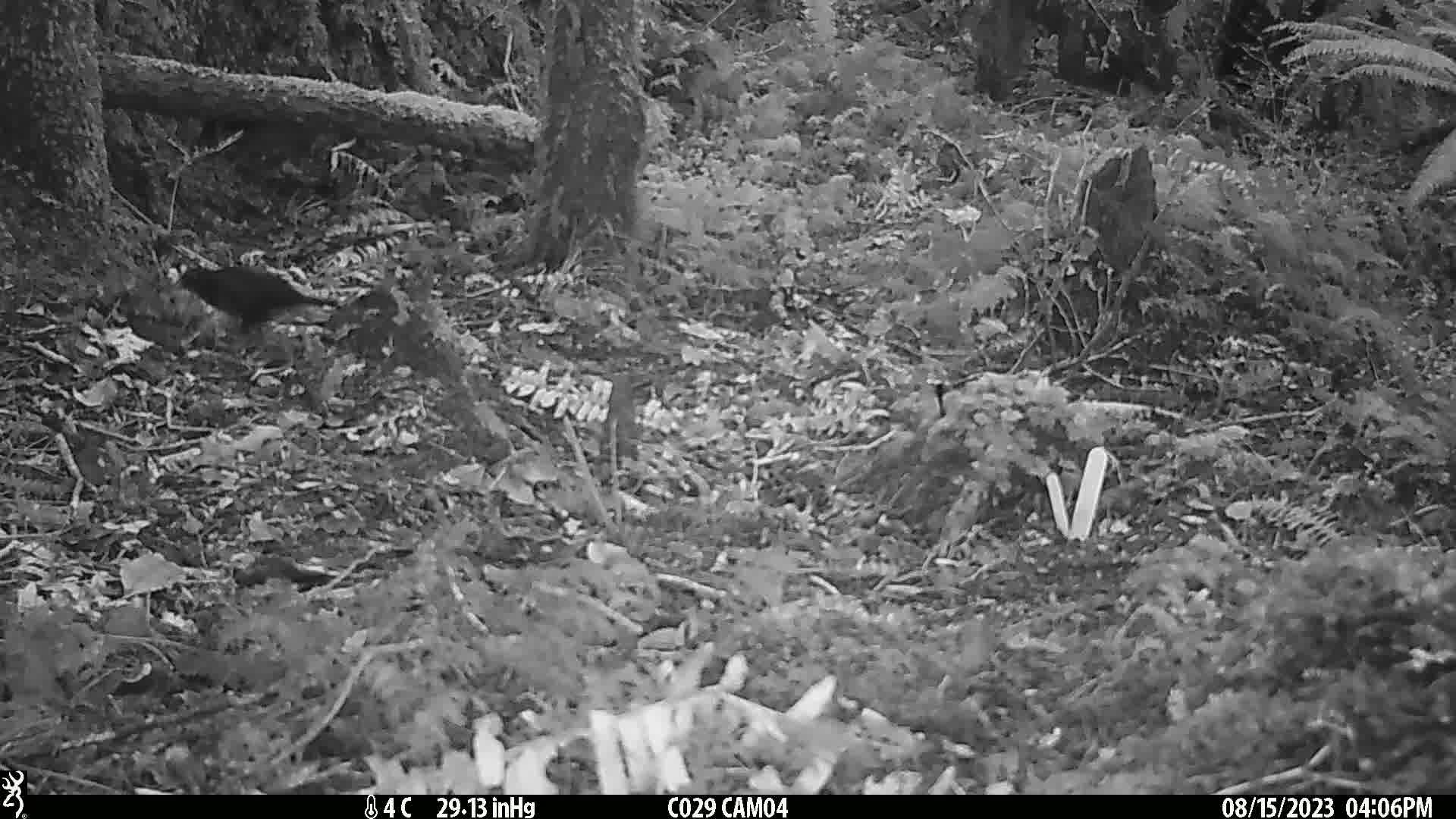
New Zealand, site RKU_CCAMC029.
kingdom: Animalia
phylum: Chordata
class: Aves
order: Passeriformes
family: Turdidae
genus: Turdus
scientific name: Turdus merula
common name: eurasian blackbird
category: blackbird